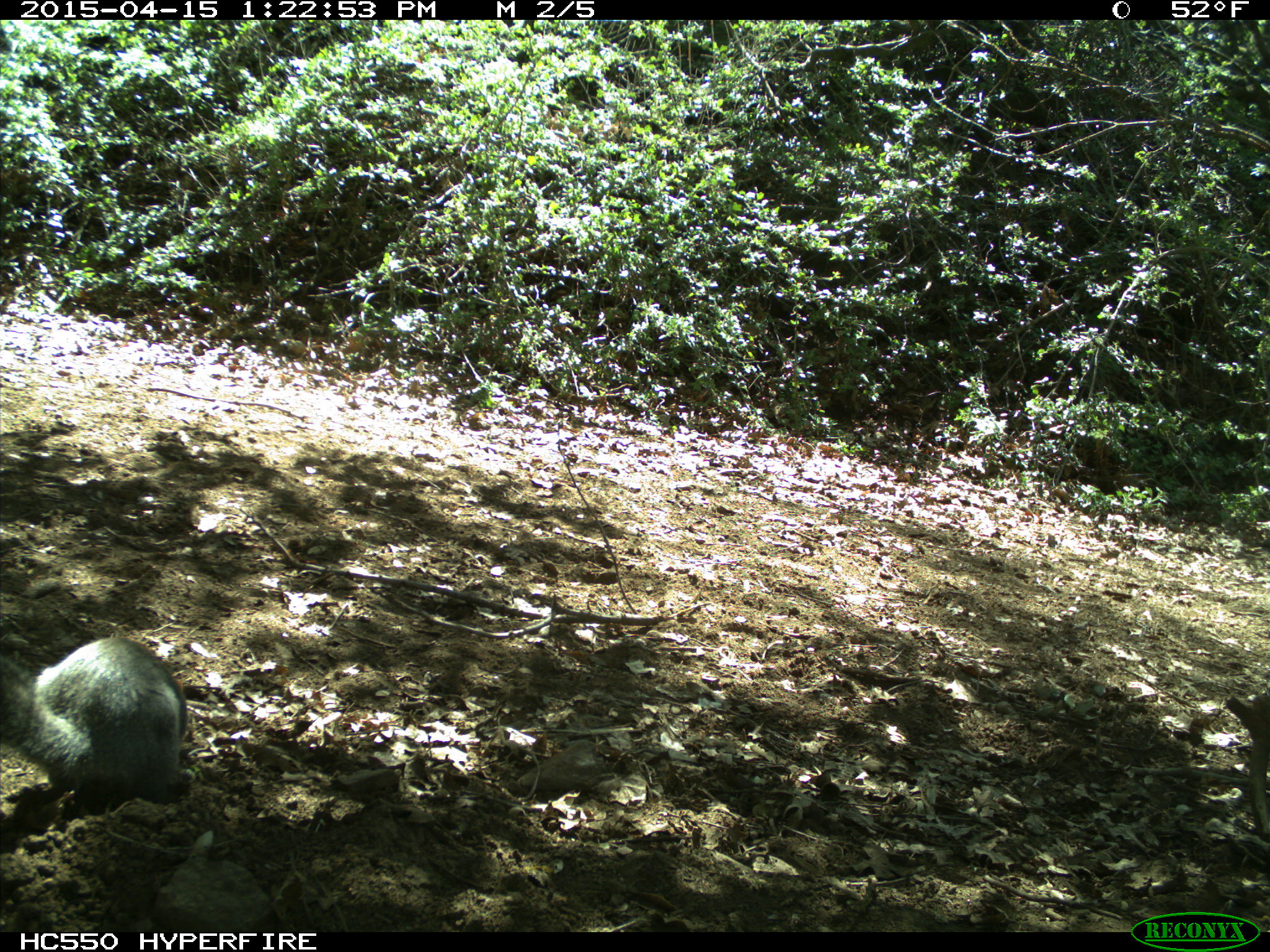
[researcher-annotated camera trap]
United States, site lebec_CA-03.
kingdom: Animalia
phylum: Chordata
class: Mammalia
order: Rodentia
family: Sciuridae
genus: Sciurus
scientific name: Sciurus carolinensis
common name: eastern gray squirrel